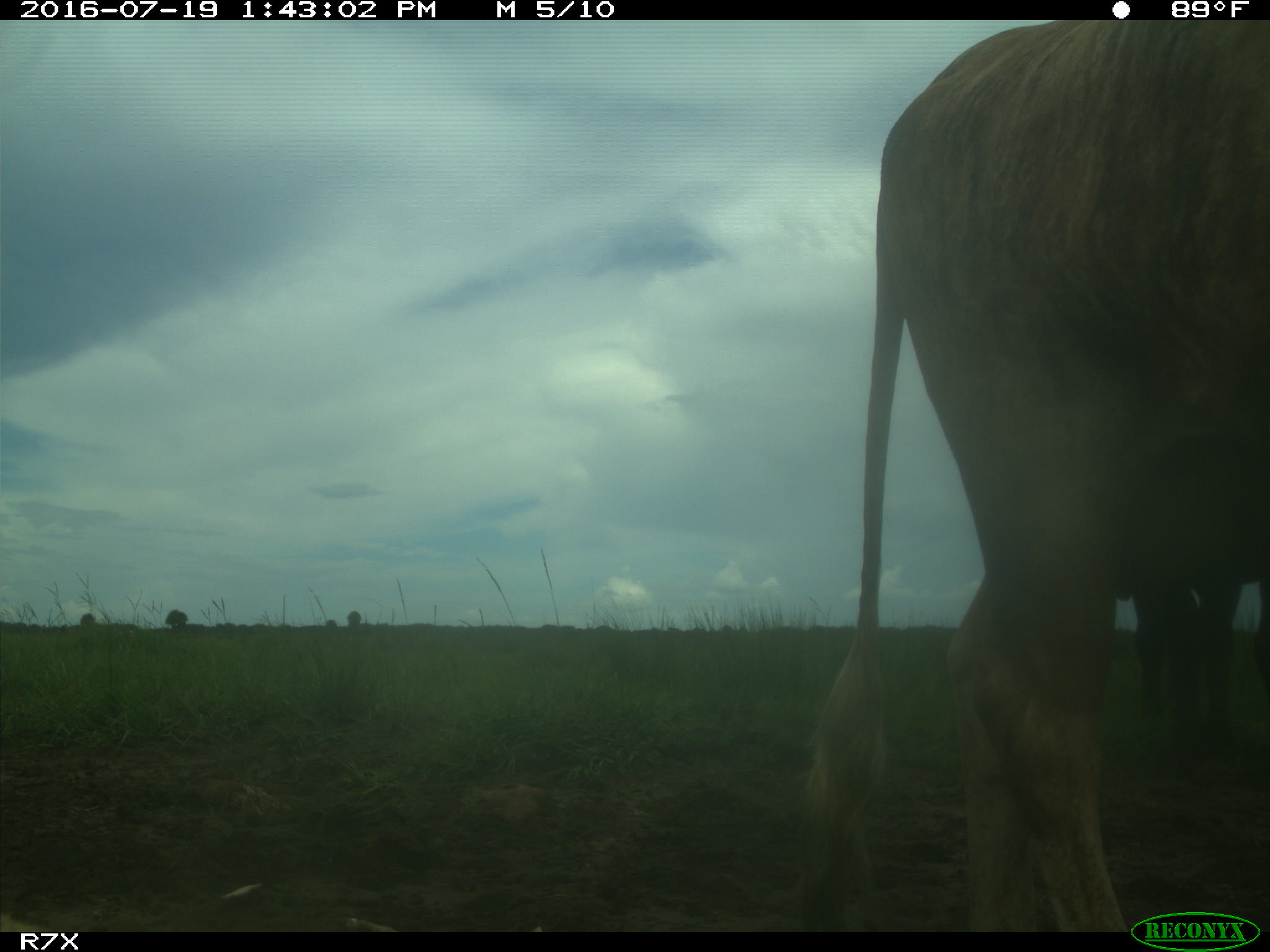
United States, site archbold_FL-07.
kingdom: Animalia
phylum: Chordata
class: Mammalia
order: Artiodactyla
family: Bovidae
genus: Bos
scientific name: Bos taurus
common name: domestic cow